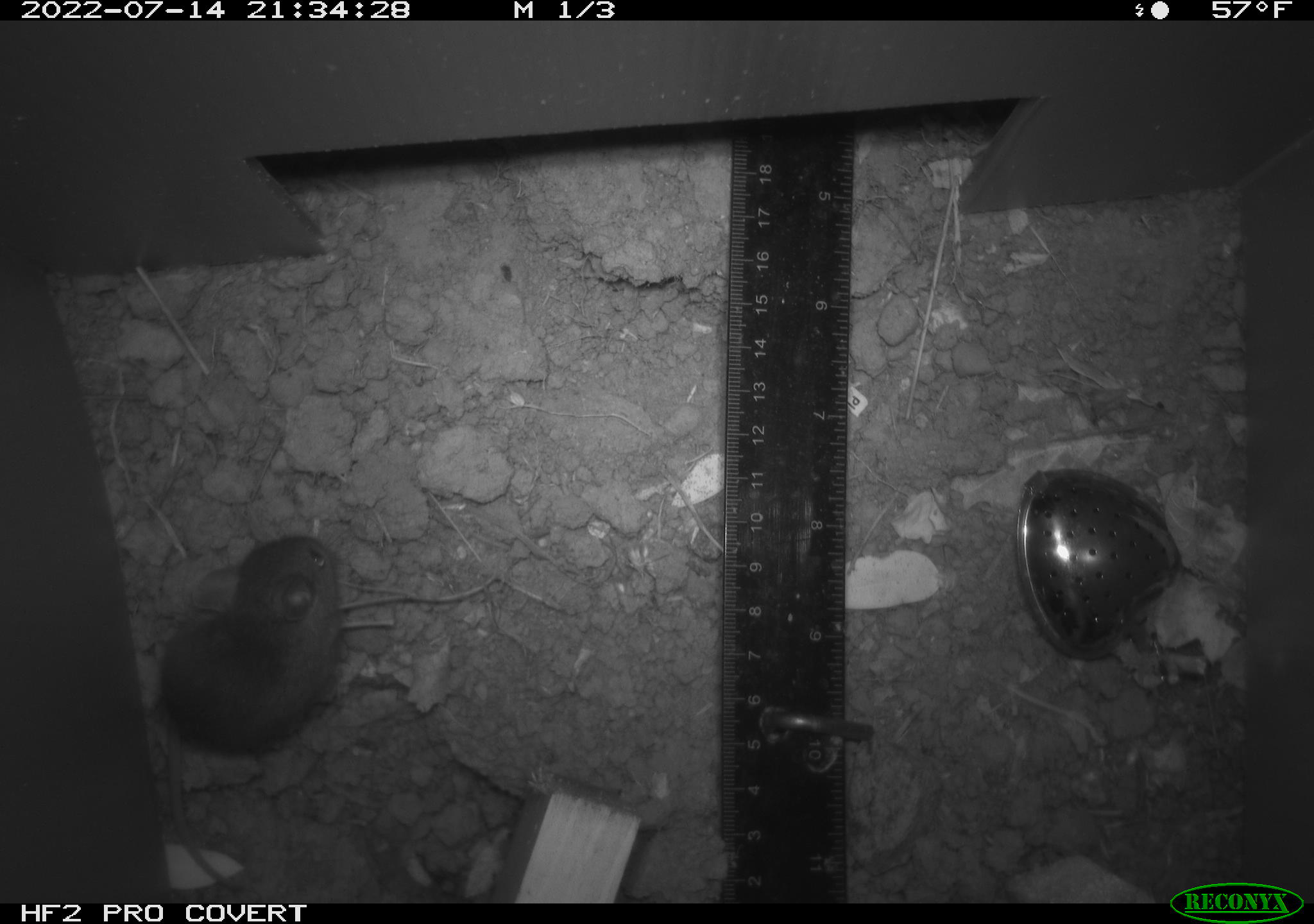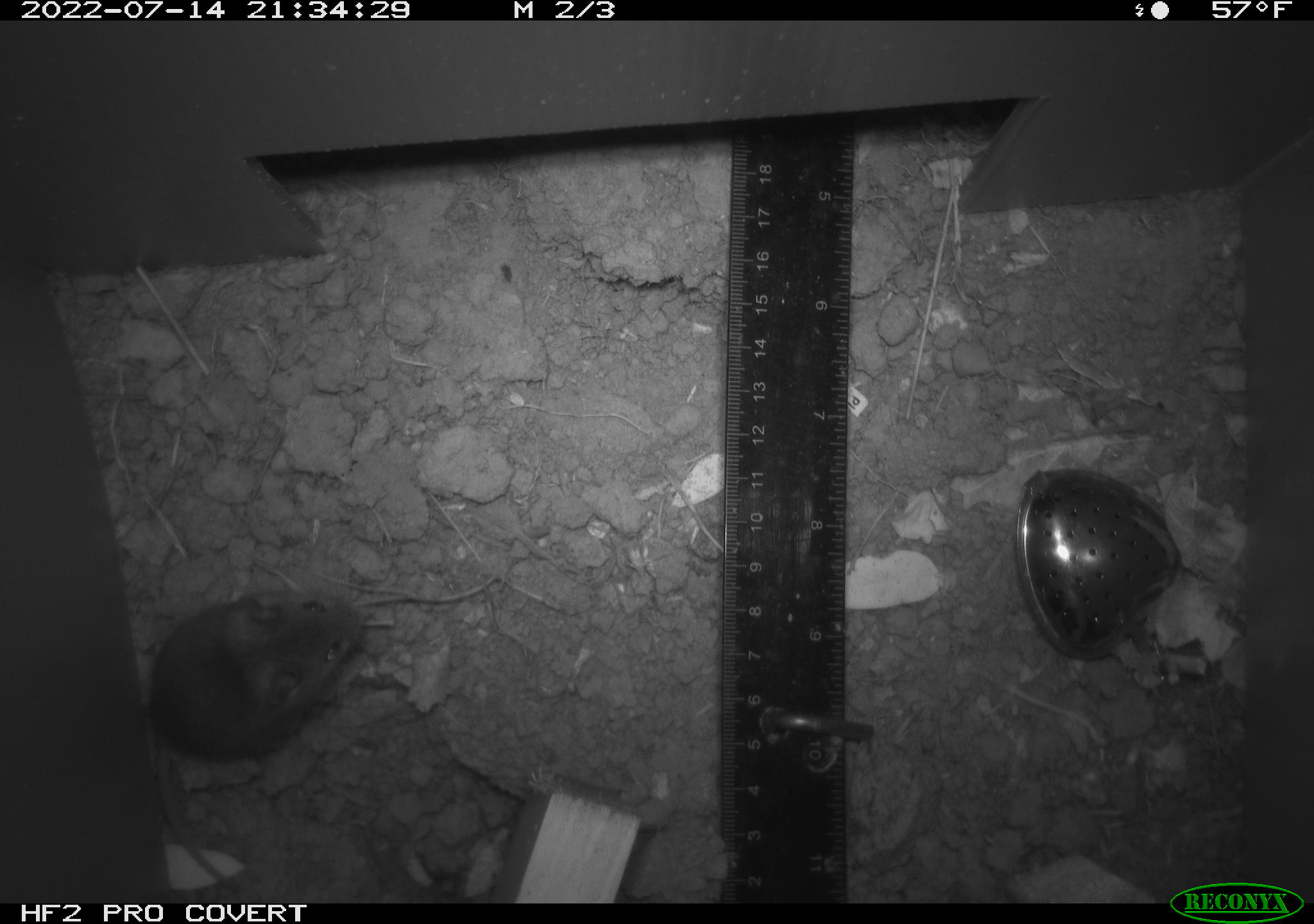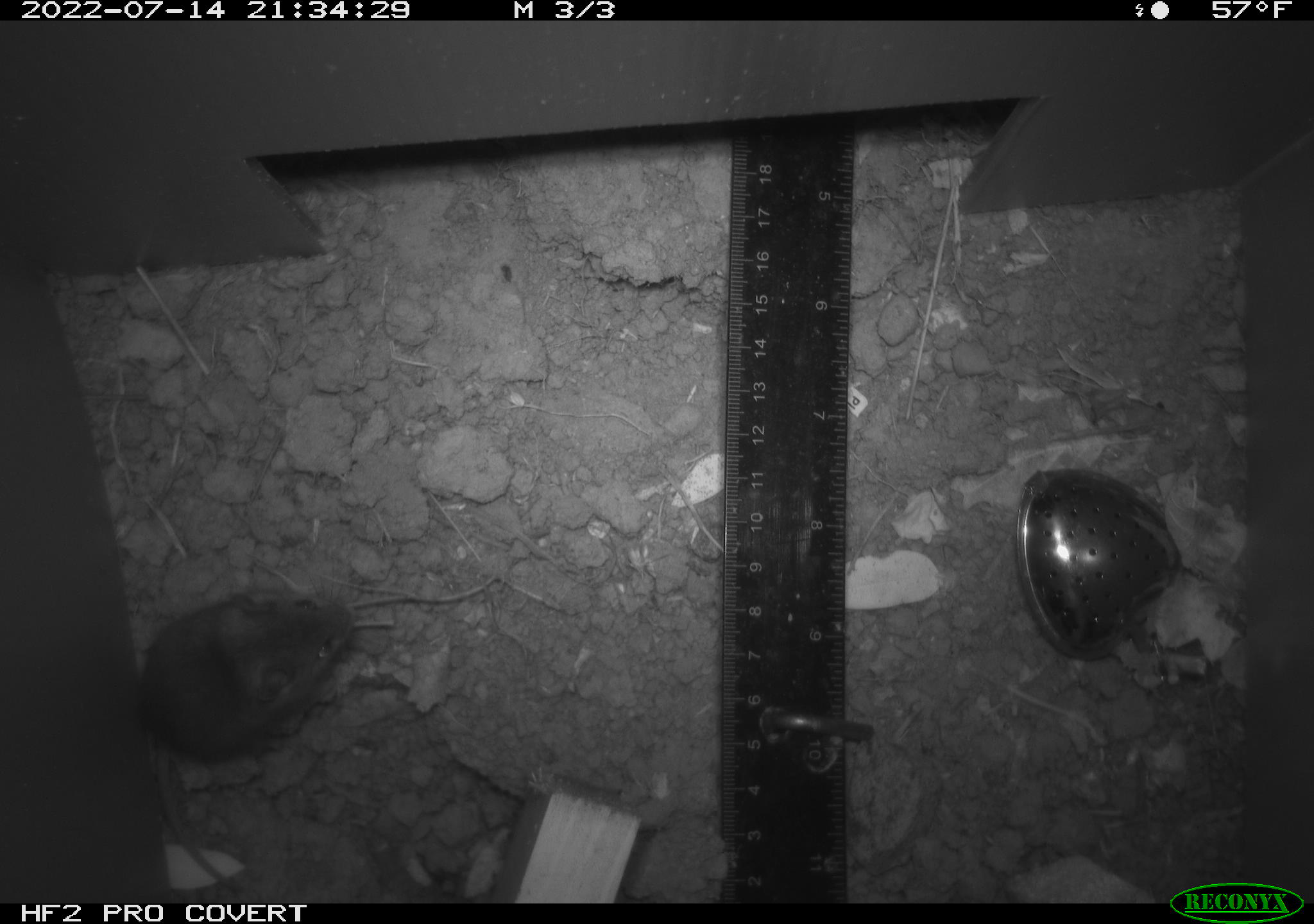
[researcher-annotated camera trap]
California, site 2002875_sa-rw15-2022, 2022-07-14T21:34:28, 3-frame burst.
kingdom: Animalia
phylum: Chordata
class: Mammalia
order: Rodentia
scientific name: Rodentia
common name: mouse species